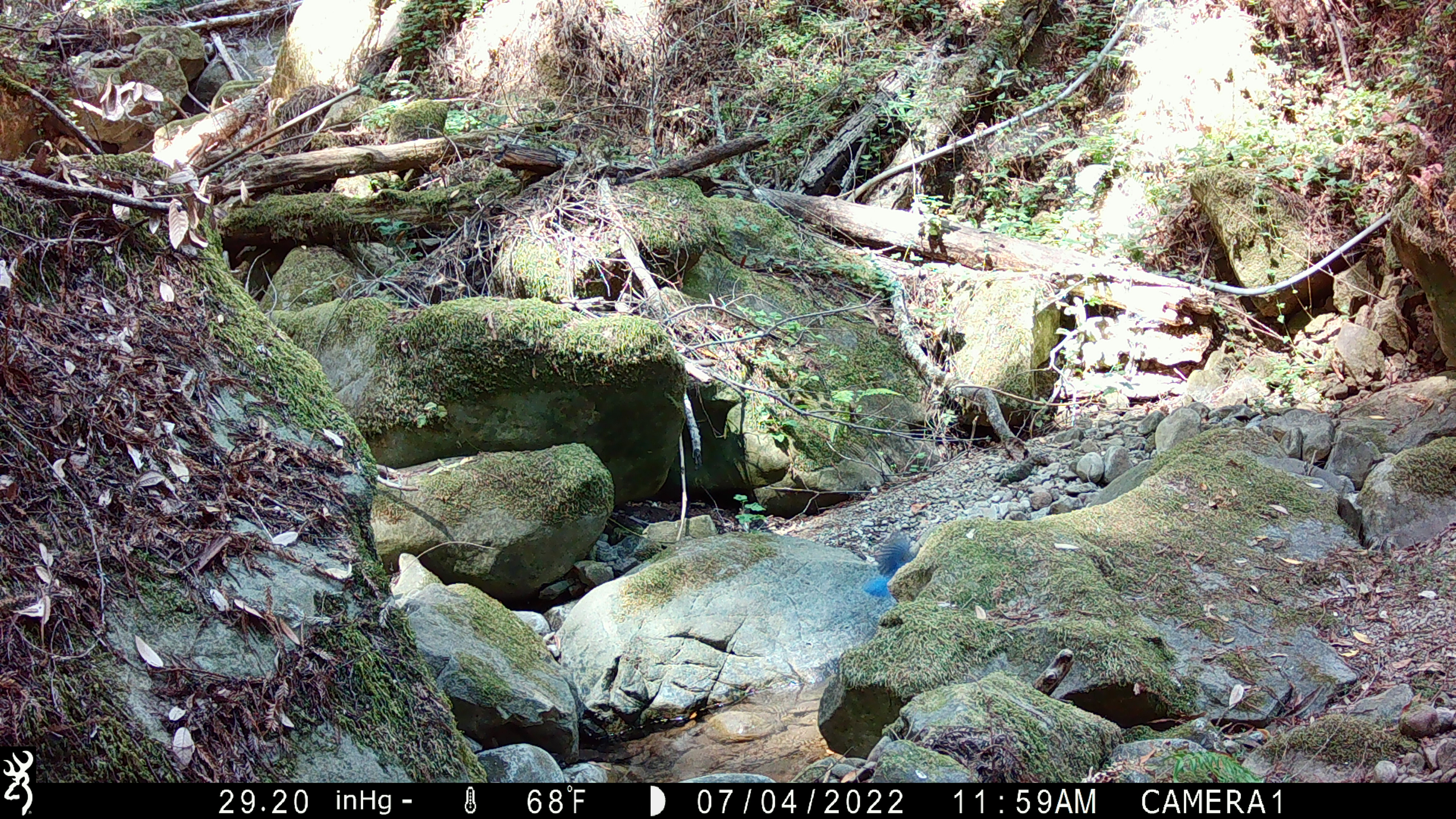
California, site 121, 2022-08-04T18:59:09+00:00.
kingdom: Animalia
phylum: Chordata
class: Aves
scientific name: Aves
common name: bird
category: unknown bird